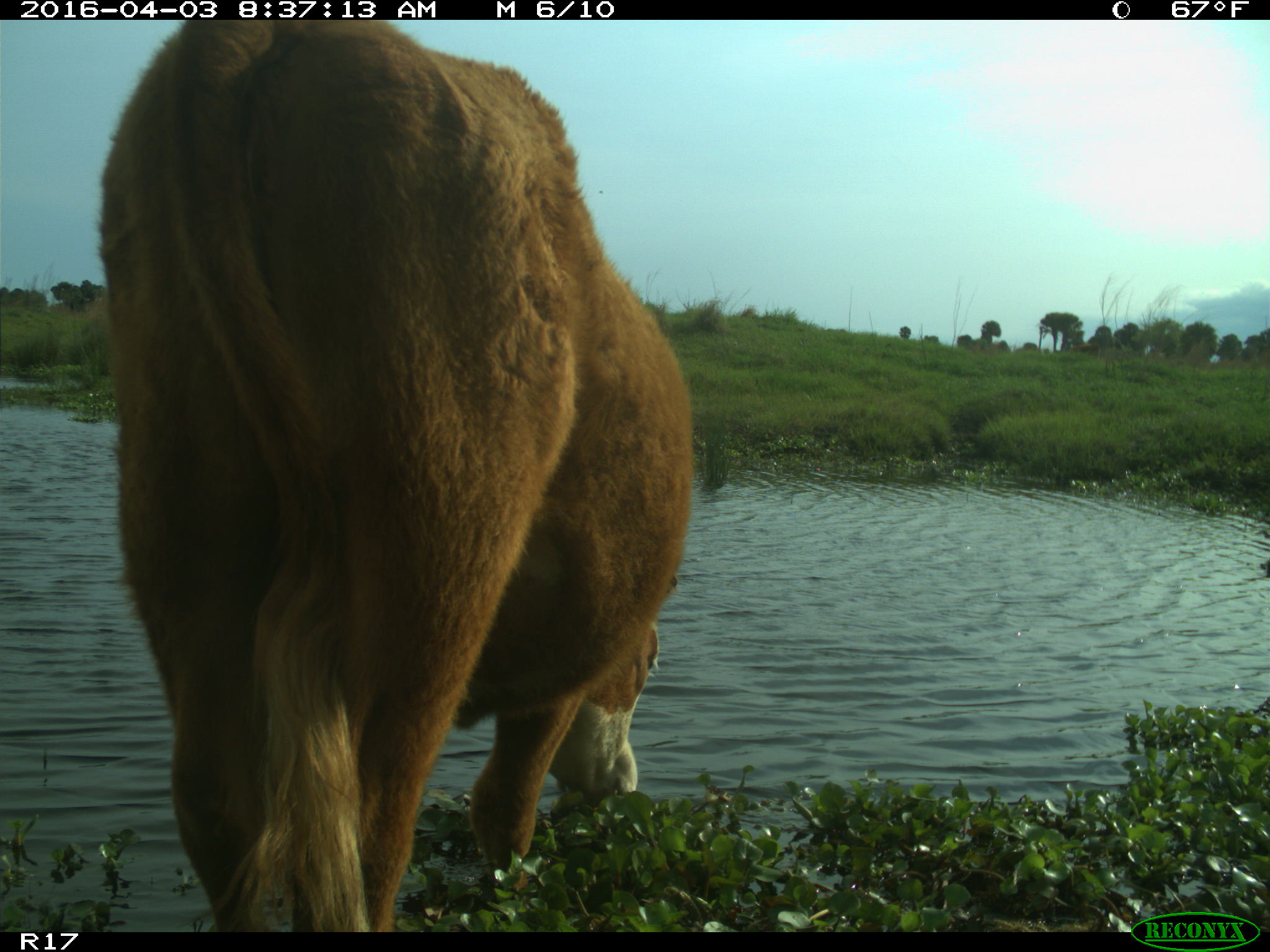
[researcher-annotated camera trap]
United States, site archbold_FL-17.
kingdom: Animalia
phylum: Chordata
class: Mammalia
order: Artiodactyla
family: Bovidae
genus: Bos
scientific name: Bos taurus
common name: domestic cow